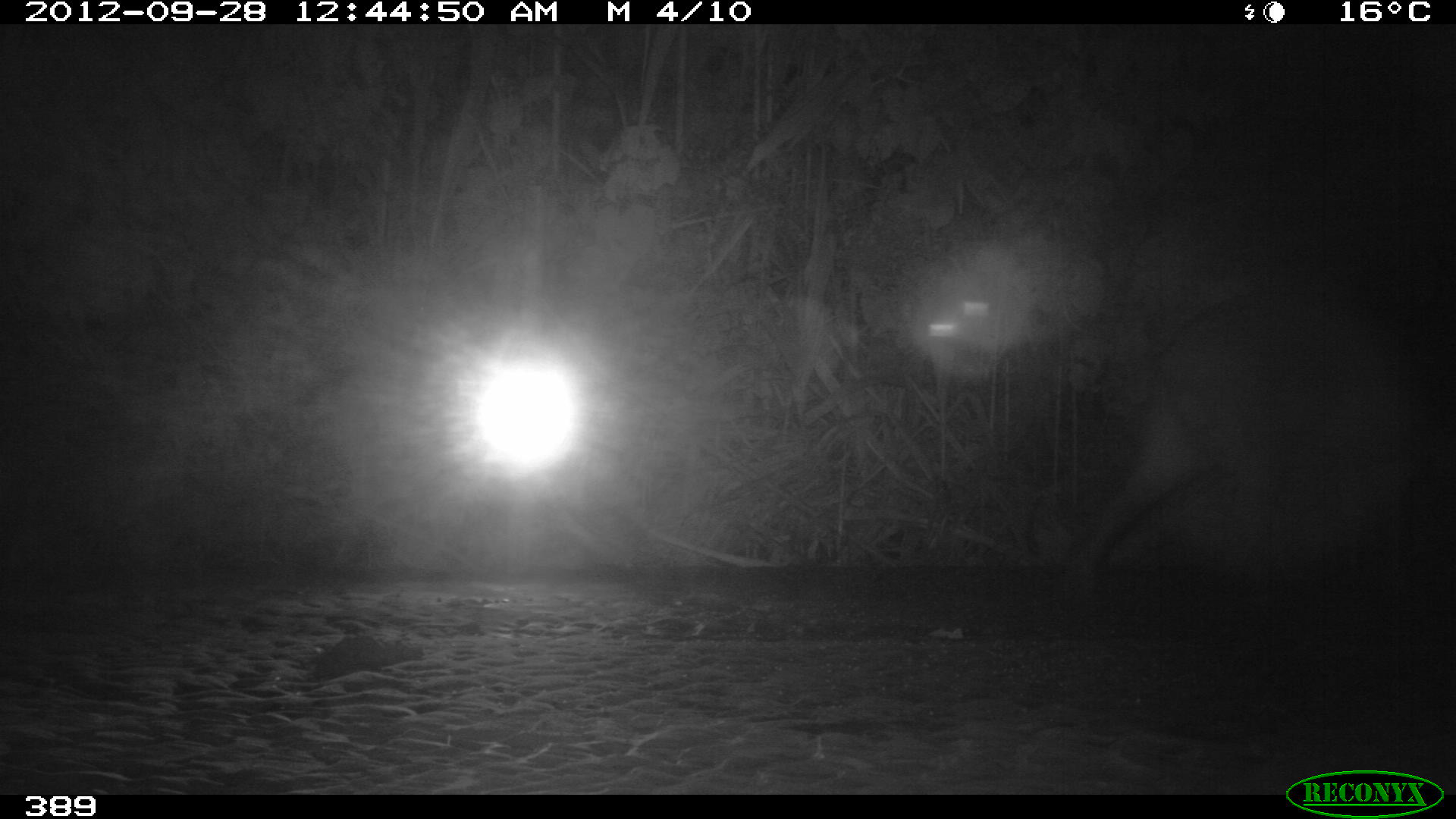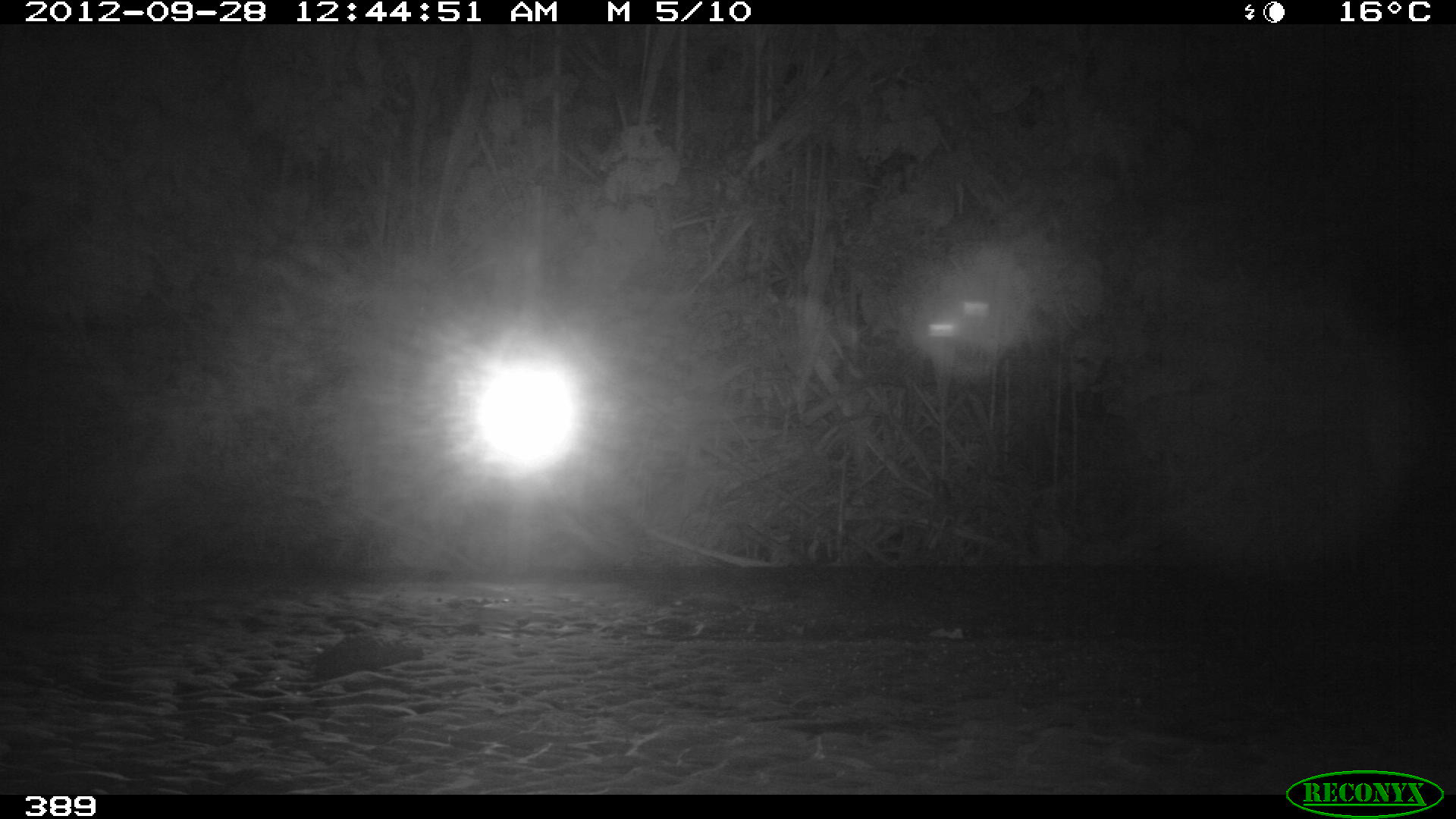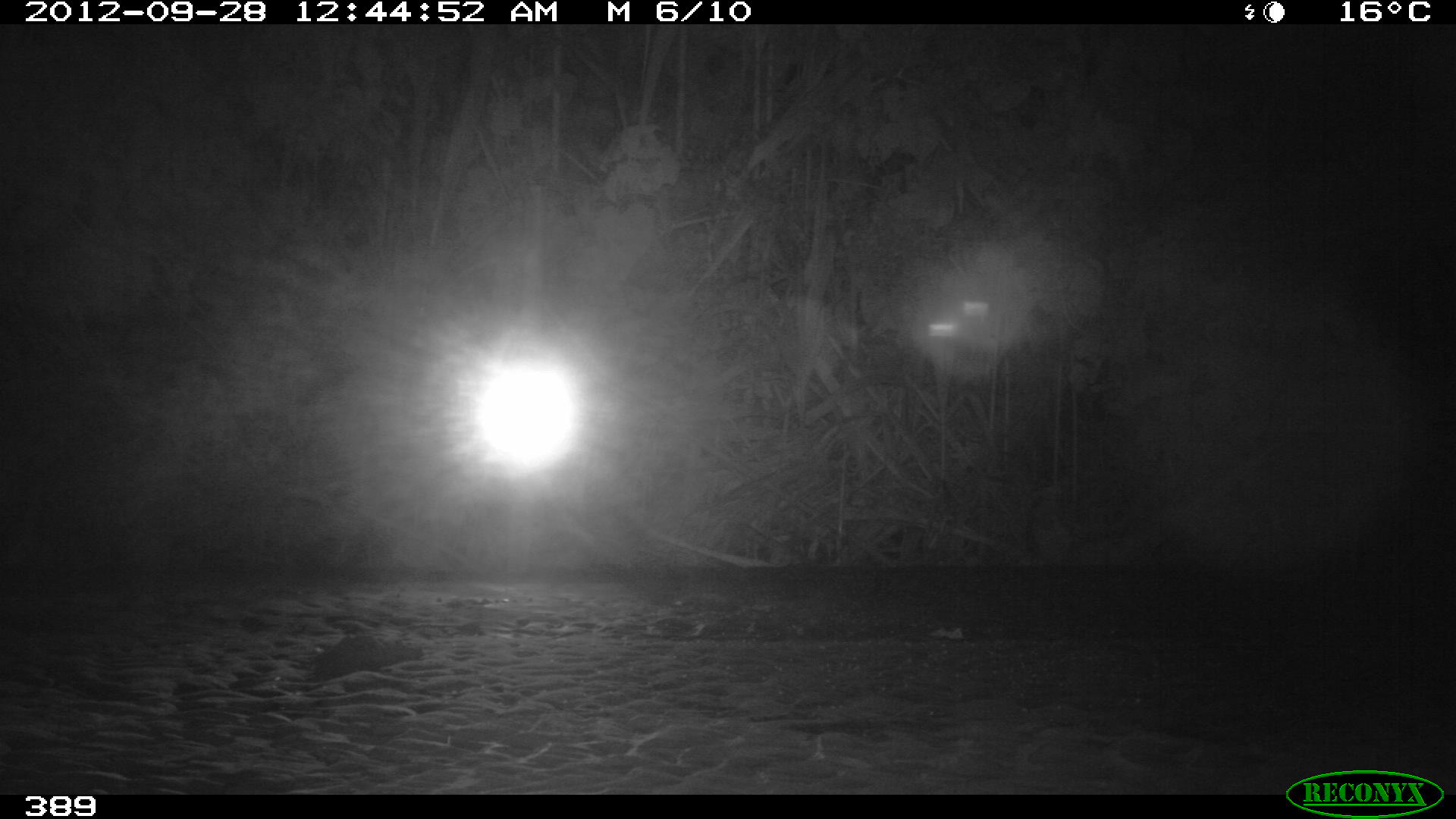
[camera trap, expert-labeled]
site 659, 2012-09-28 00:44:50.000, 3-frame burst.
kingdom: Animalia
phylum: Chordata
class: Mammalia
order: Perissodactyla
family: Tapiridae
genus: Tapirus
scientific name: Tapirus terrestris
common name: south american tapir